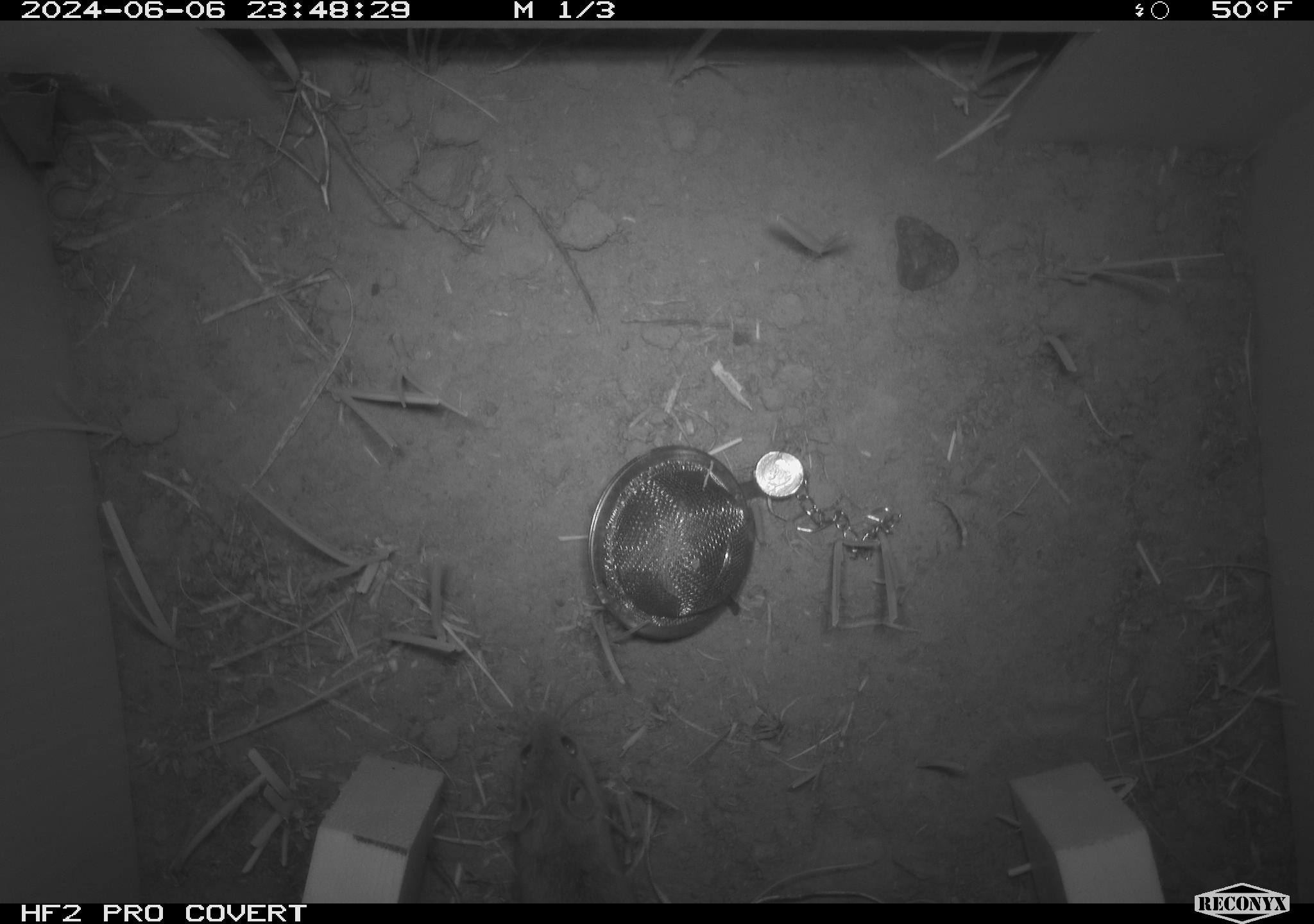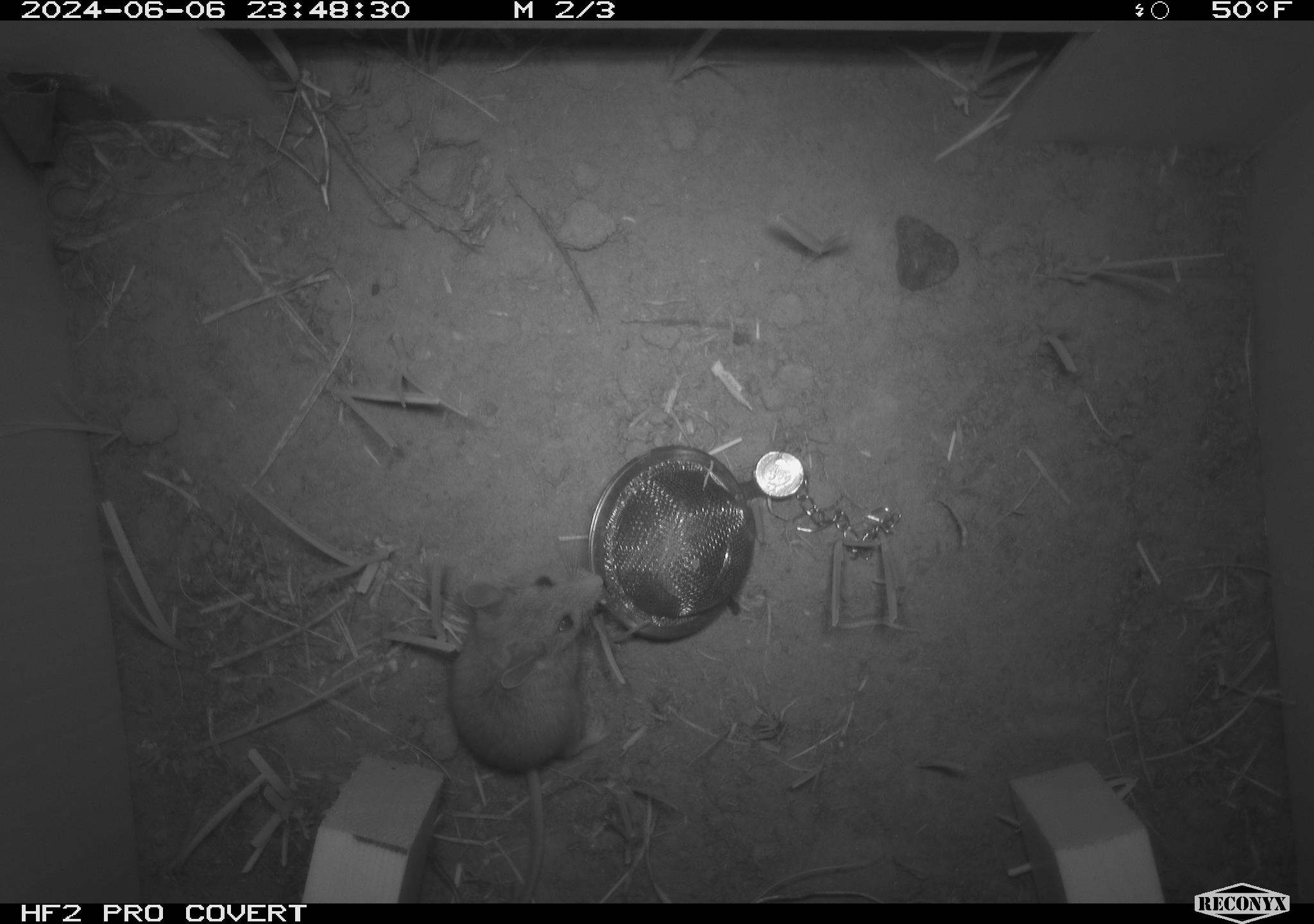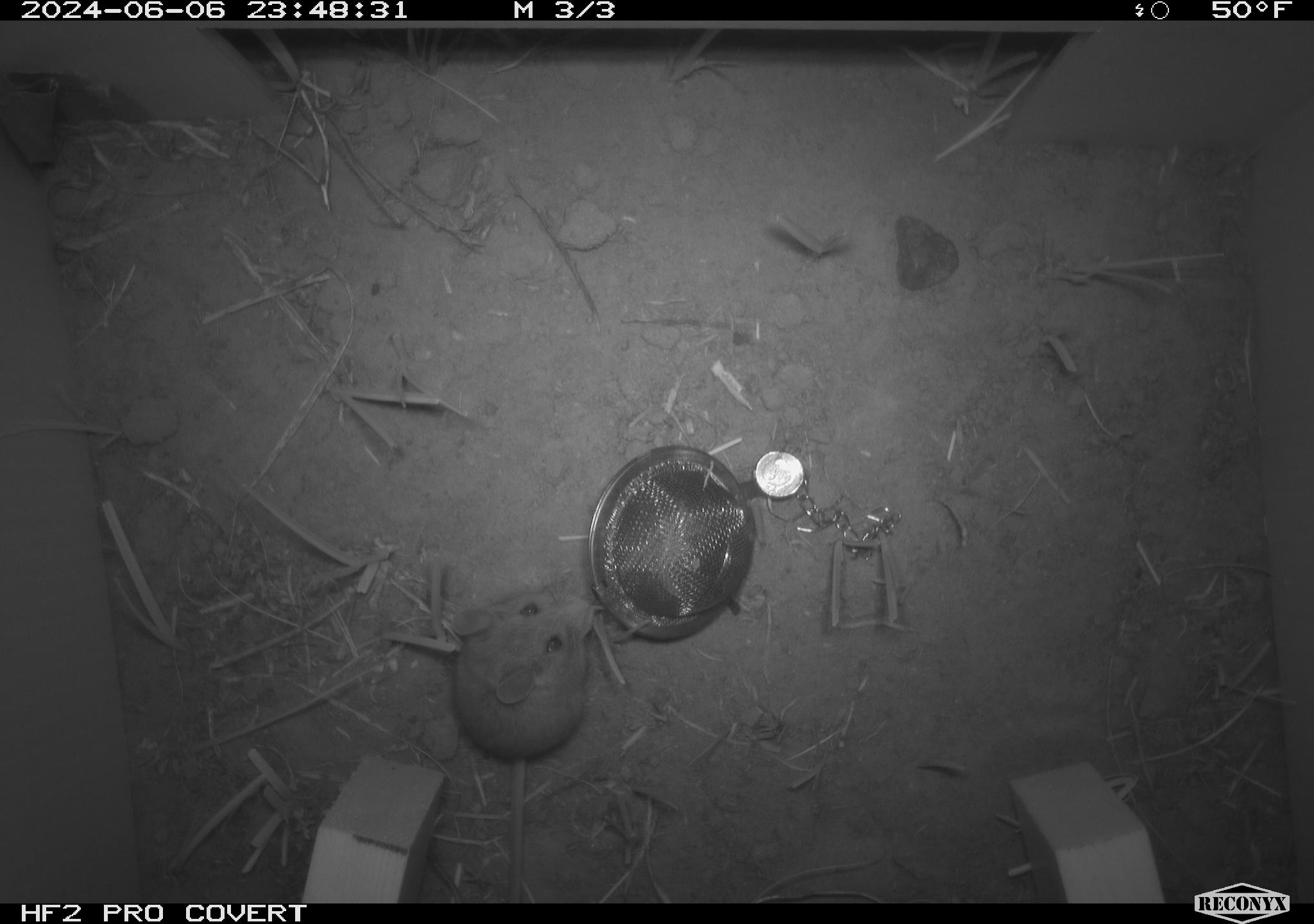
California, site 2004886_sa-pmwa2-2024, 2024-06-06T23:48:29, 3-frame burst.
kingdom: Animalia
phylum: Chordata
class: Mammalia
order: Rodentia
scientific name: Rodentia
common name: mouse species